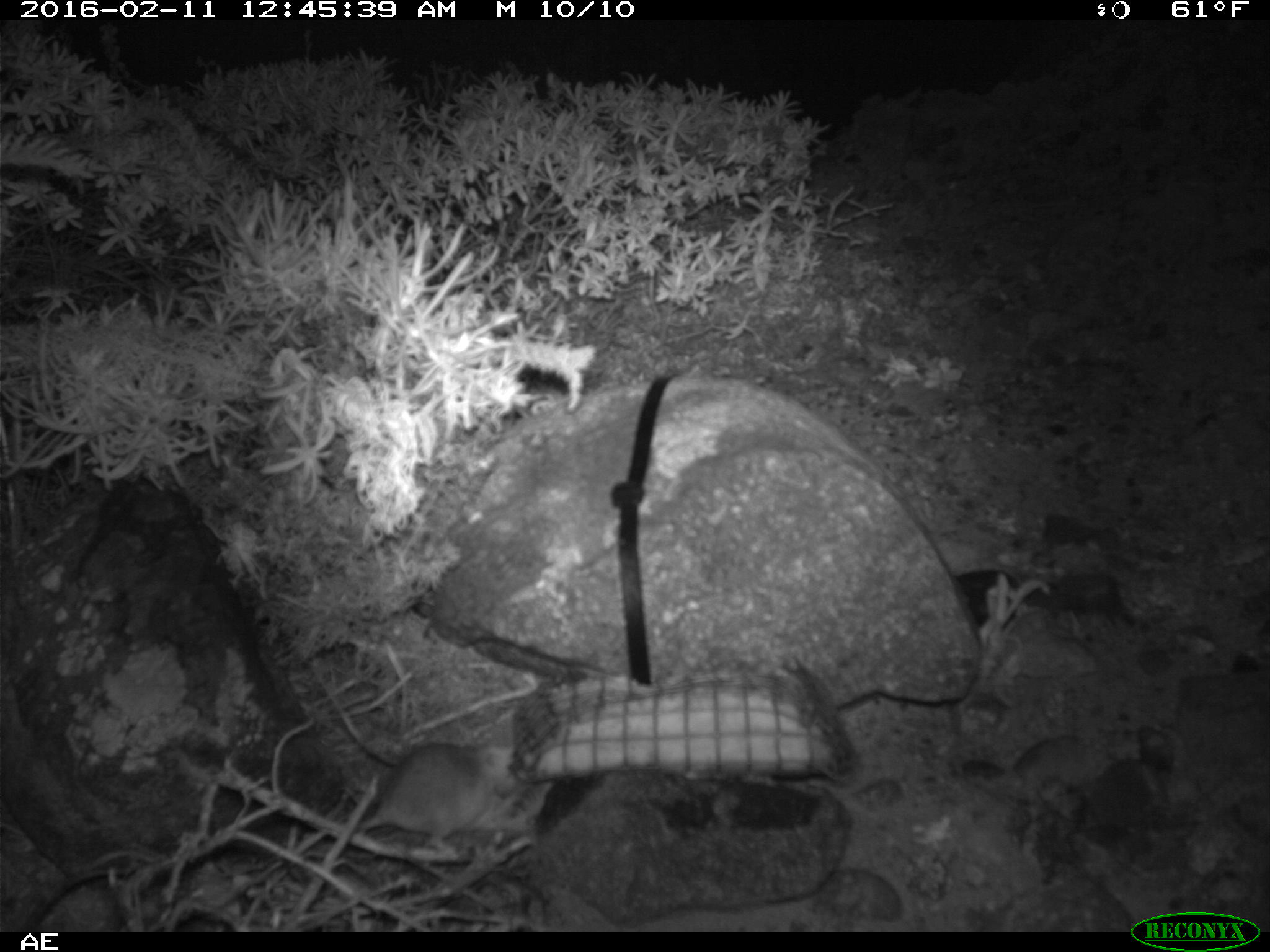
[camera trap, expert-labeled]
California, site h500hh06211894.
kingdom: Animalia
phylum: Chordata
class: Mammalia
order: Rodentia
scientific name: Rodentia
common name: rodent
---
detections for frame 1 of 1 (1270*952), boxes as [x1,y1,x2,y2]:
rodent: [359,739,556,850]